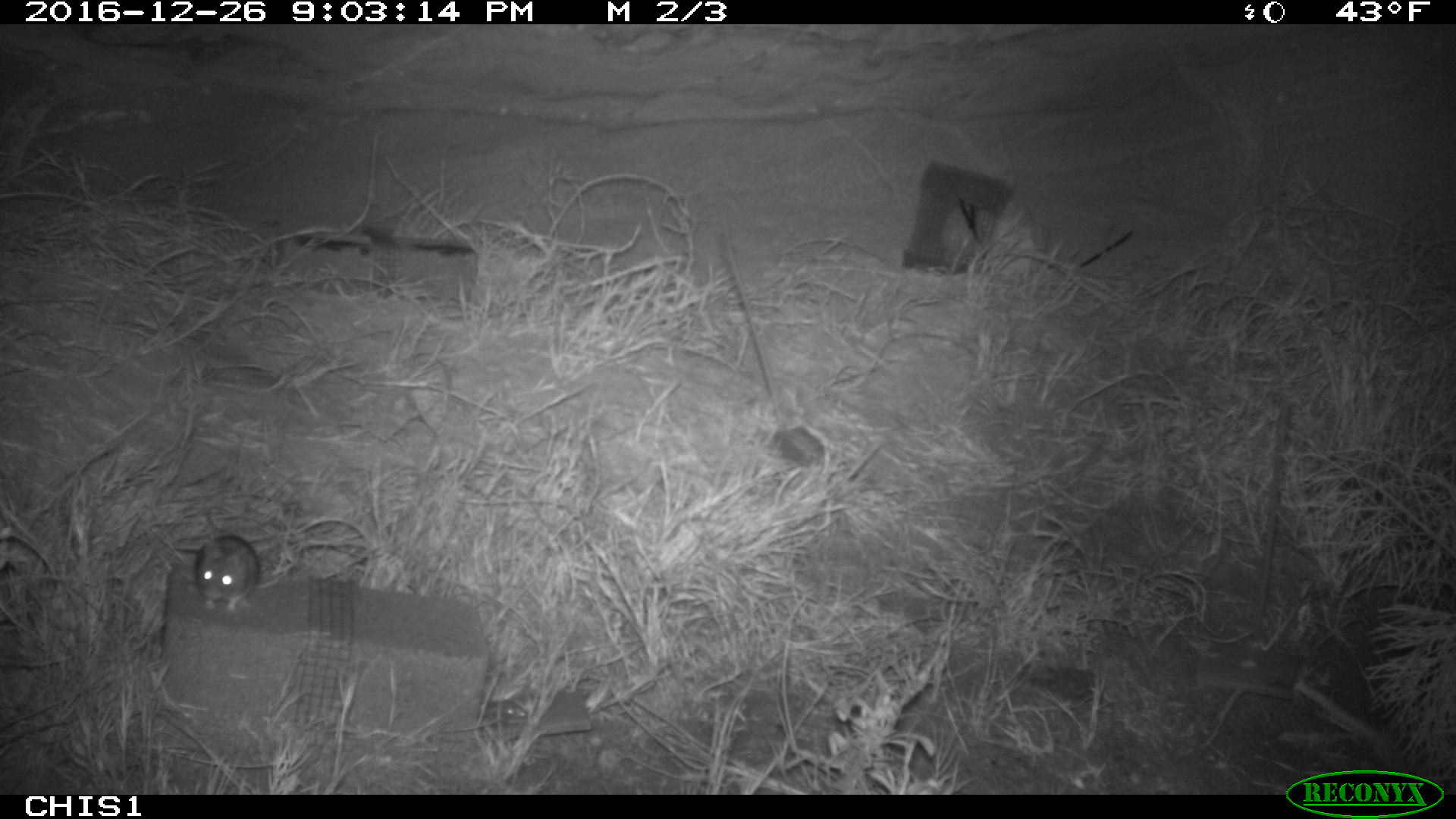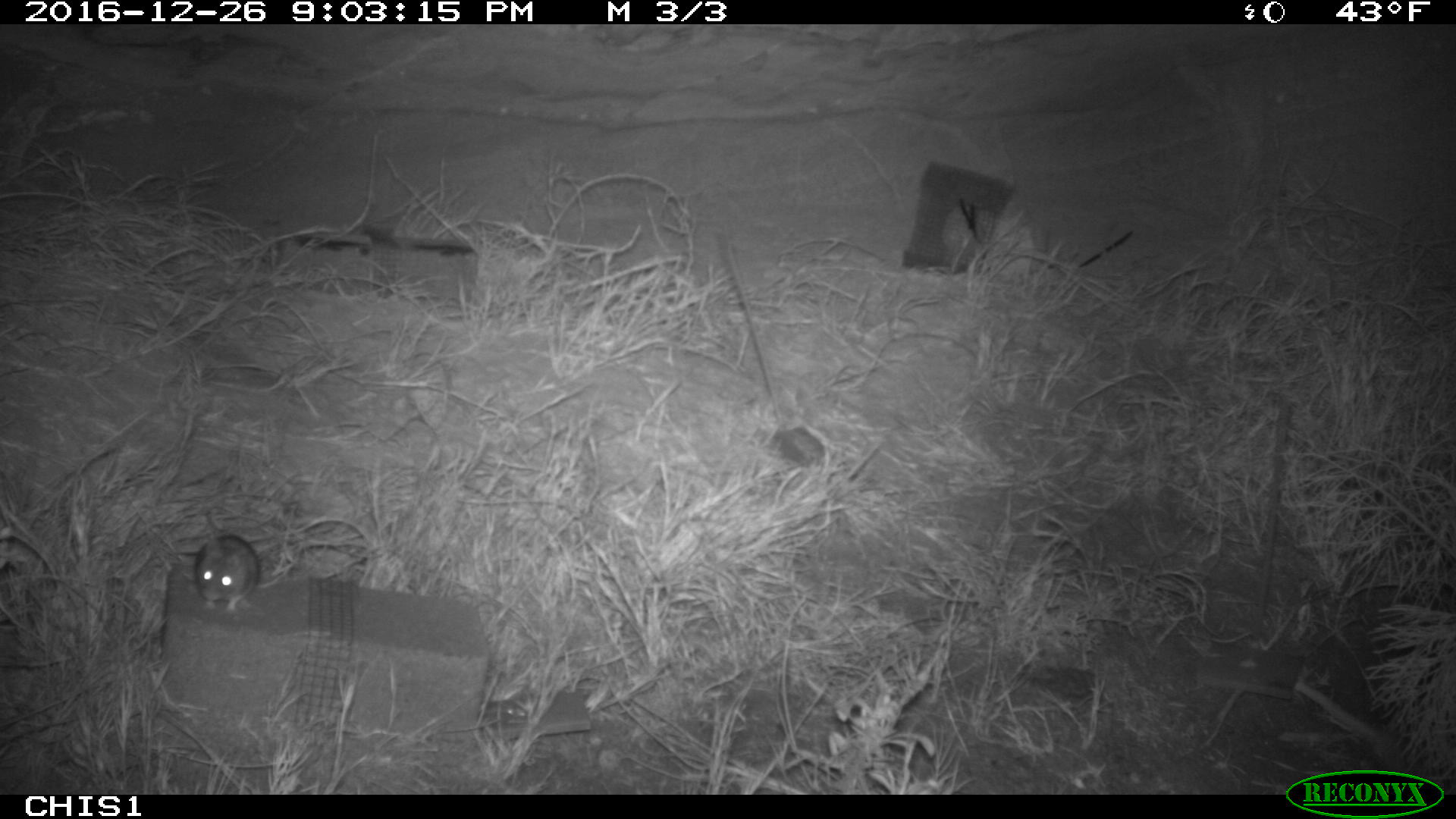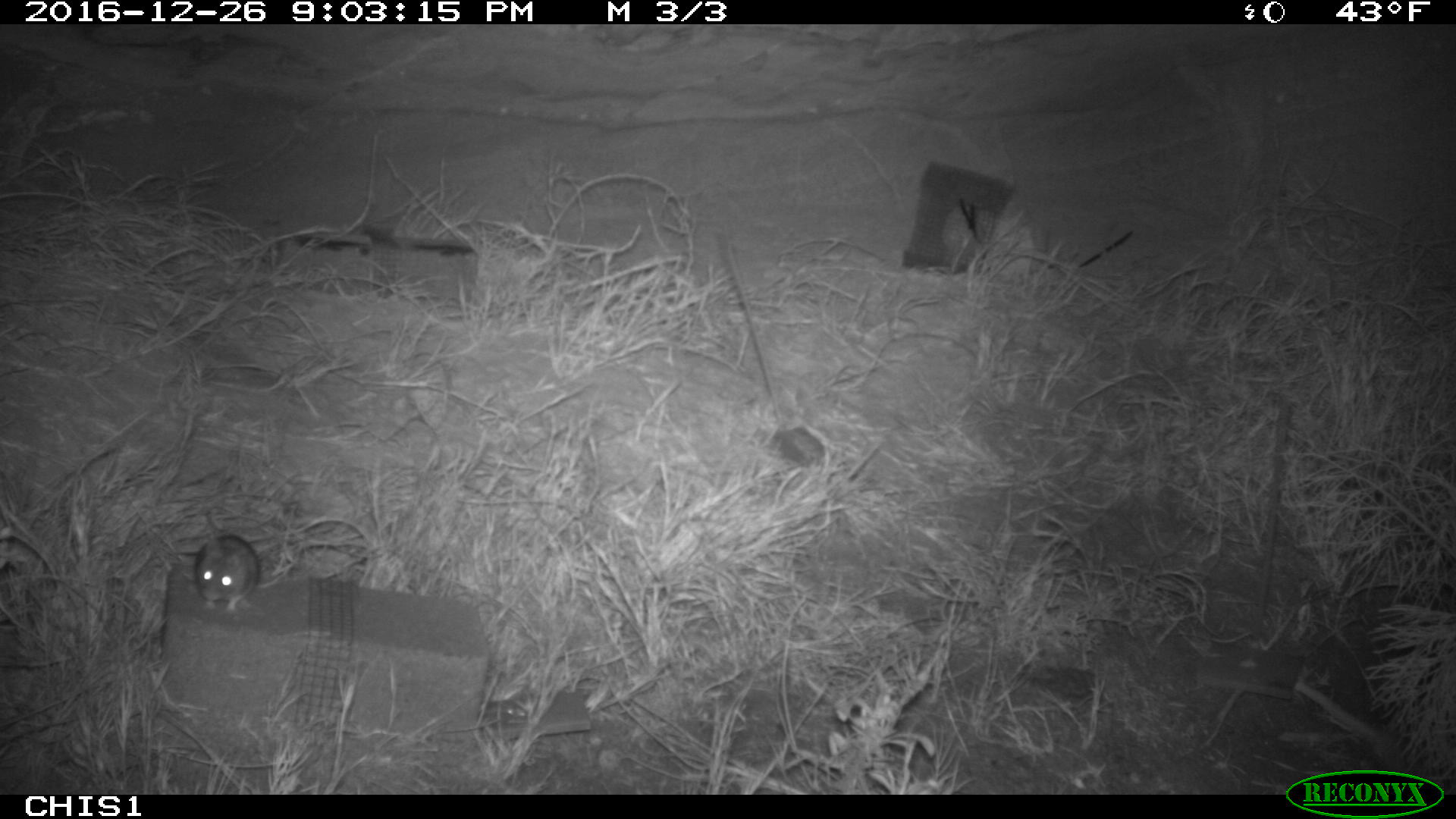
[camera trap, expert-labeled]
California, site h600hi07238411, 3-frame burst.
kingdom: Animalia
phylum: Chordata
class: Mammalia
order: Rodentia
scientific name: Rodentia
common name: rodent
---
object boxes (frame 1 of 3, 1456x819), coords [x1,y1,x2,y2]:
rodent: [196,535,262,613]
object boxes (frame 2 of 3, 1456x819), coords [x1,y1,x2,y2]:
rodent: [193,507,260,613]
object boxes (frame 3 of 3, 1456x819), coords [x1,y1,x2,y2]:
rodent: [193,532,259,617]